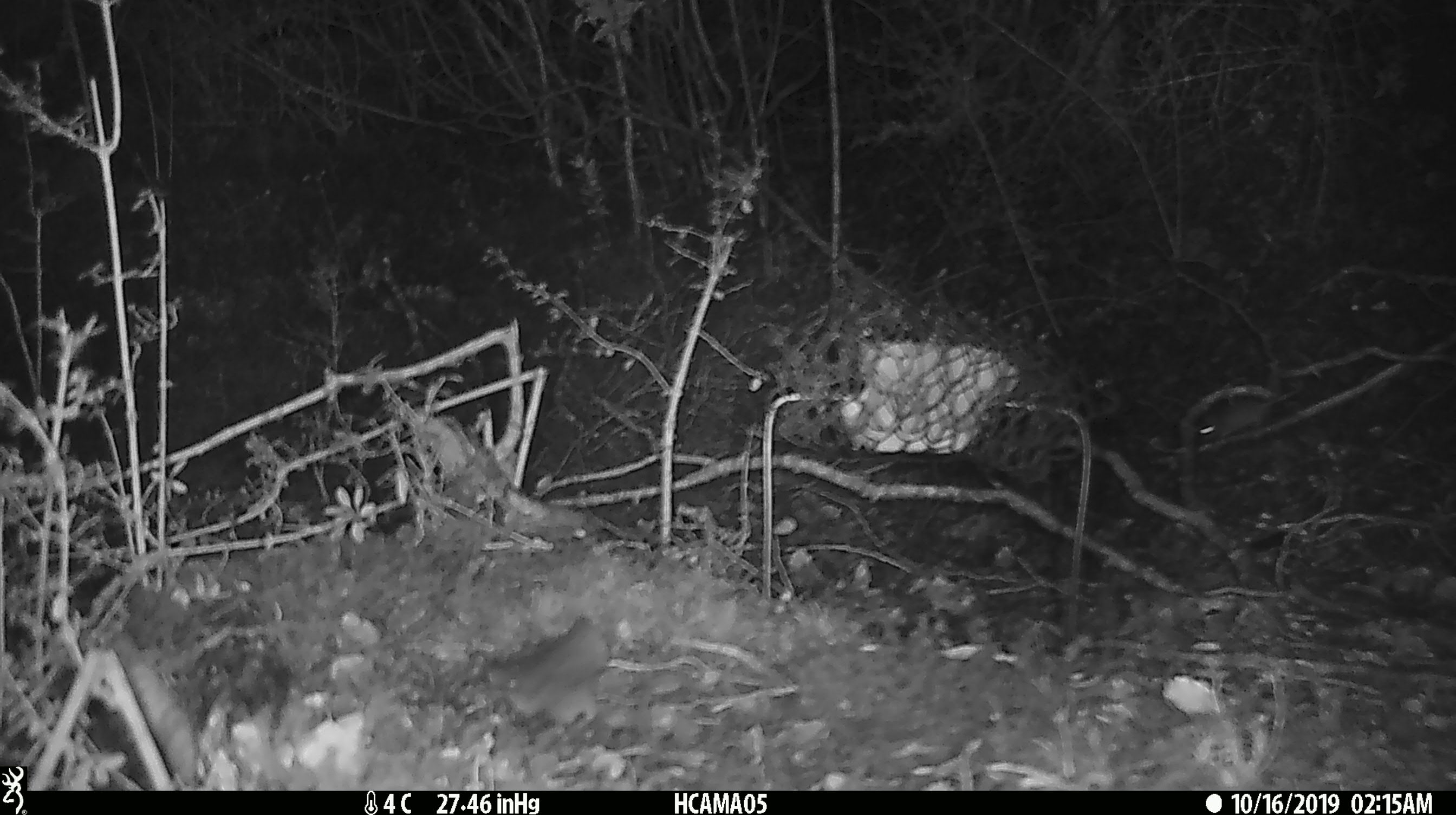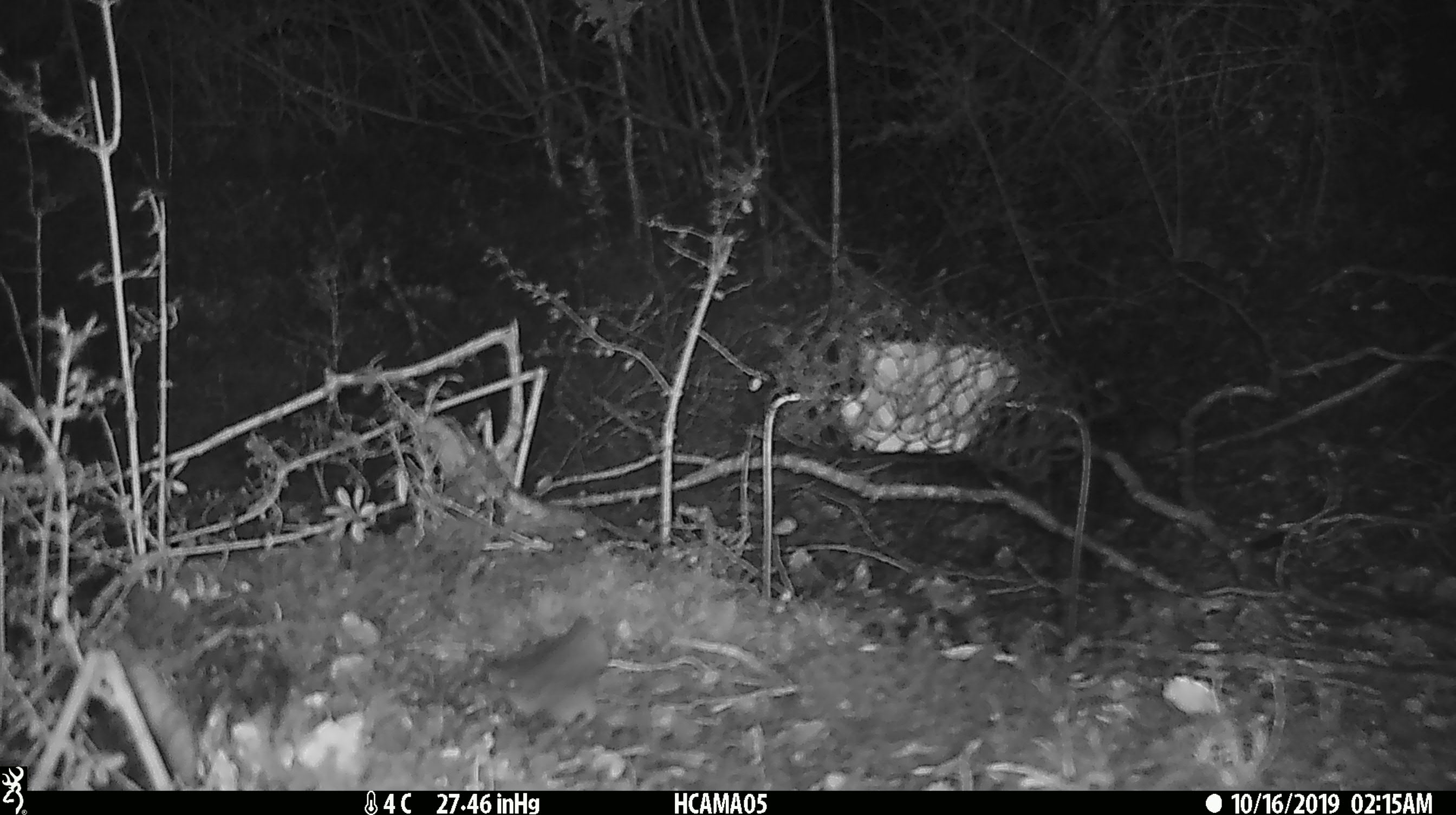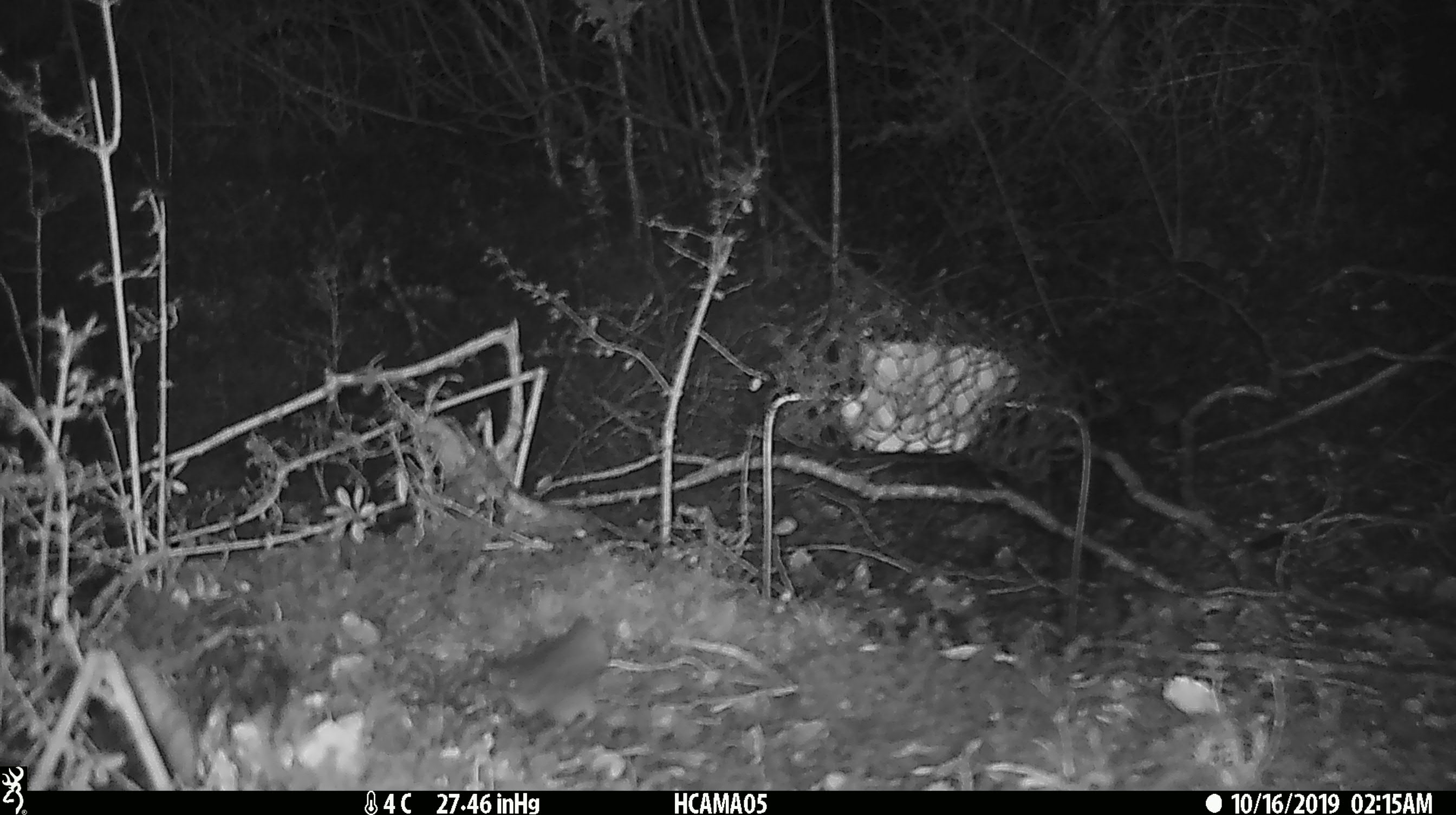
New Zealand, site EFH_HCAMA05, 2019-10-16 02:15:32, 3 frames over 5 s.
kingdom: Animalia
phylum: Chordata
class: Mammalia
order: Rodentia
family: Muridae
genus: Mus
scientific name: Mus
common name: mouse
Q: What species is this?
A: Mouse (Mus).